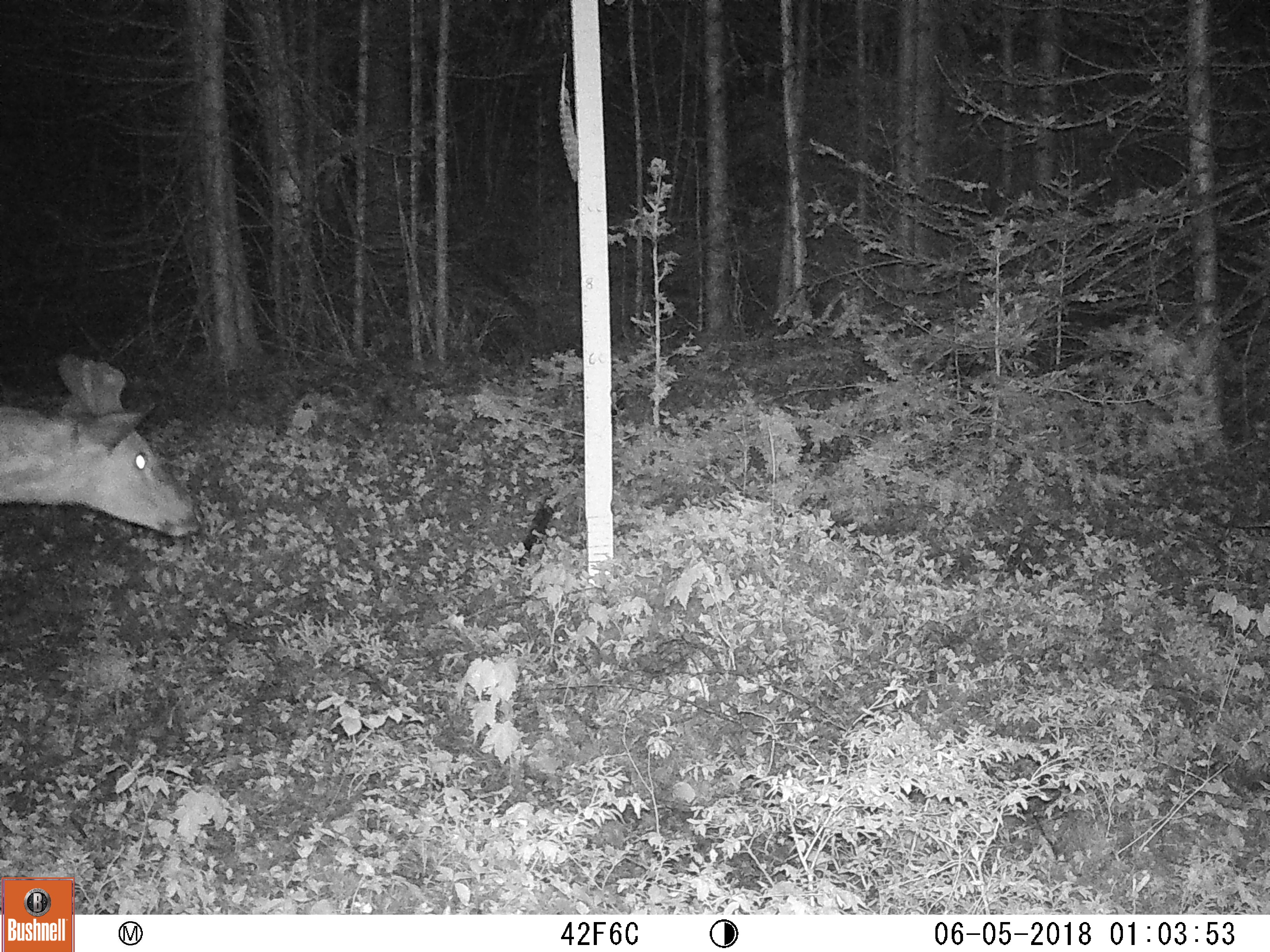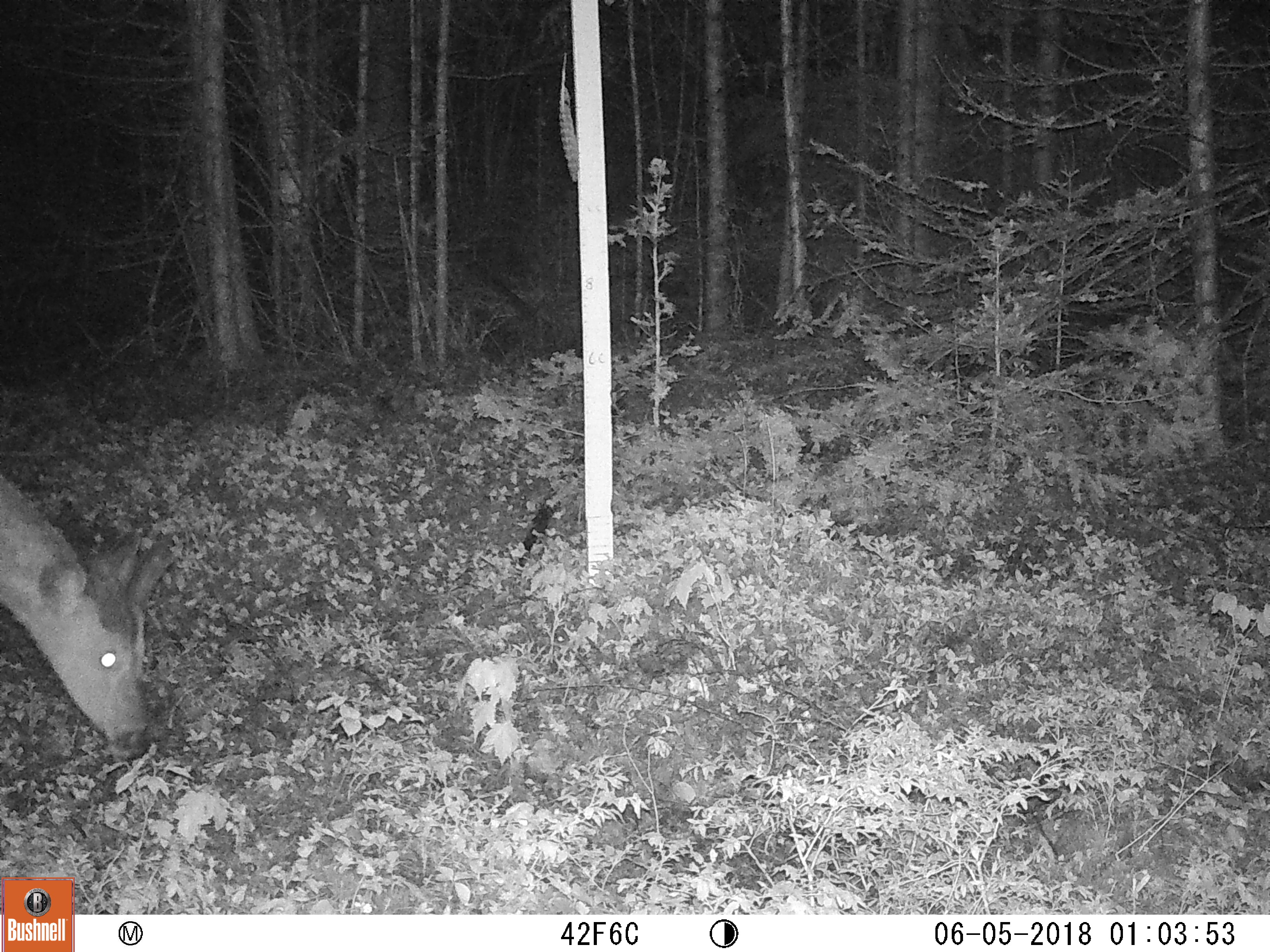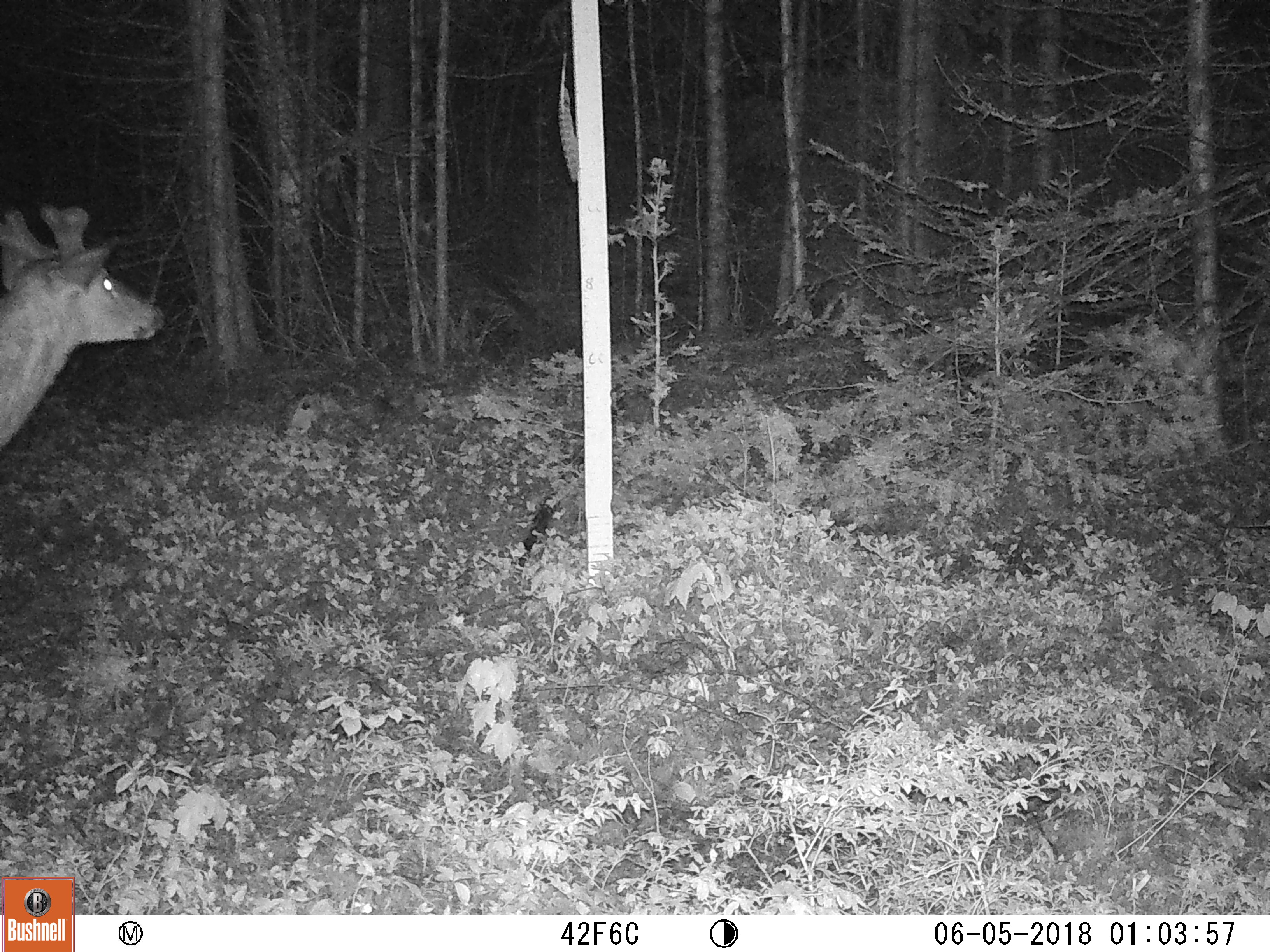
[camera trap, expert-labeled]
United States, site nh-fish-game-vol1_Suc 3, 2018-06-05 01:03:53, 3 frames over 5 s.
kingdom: Animalia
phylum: Chordata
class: Mammalia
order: Artiodactyla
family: Cervidae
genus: Odocoileus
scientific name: Odocoileus virginianus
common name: white-tailed deer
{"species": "white-tailed deer (Odocoileus virginianus)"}